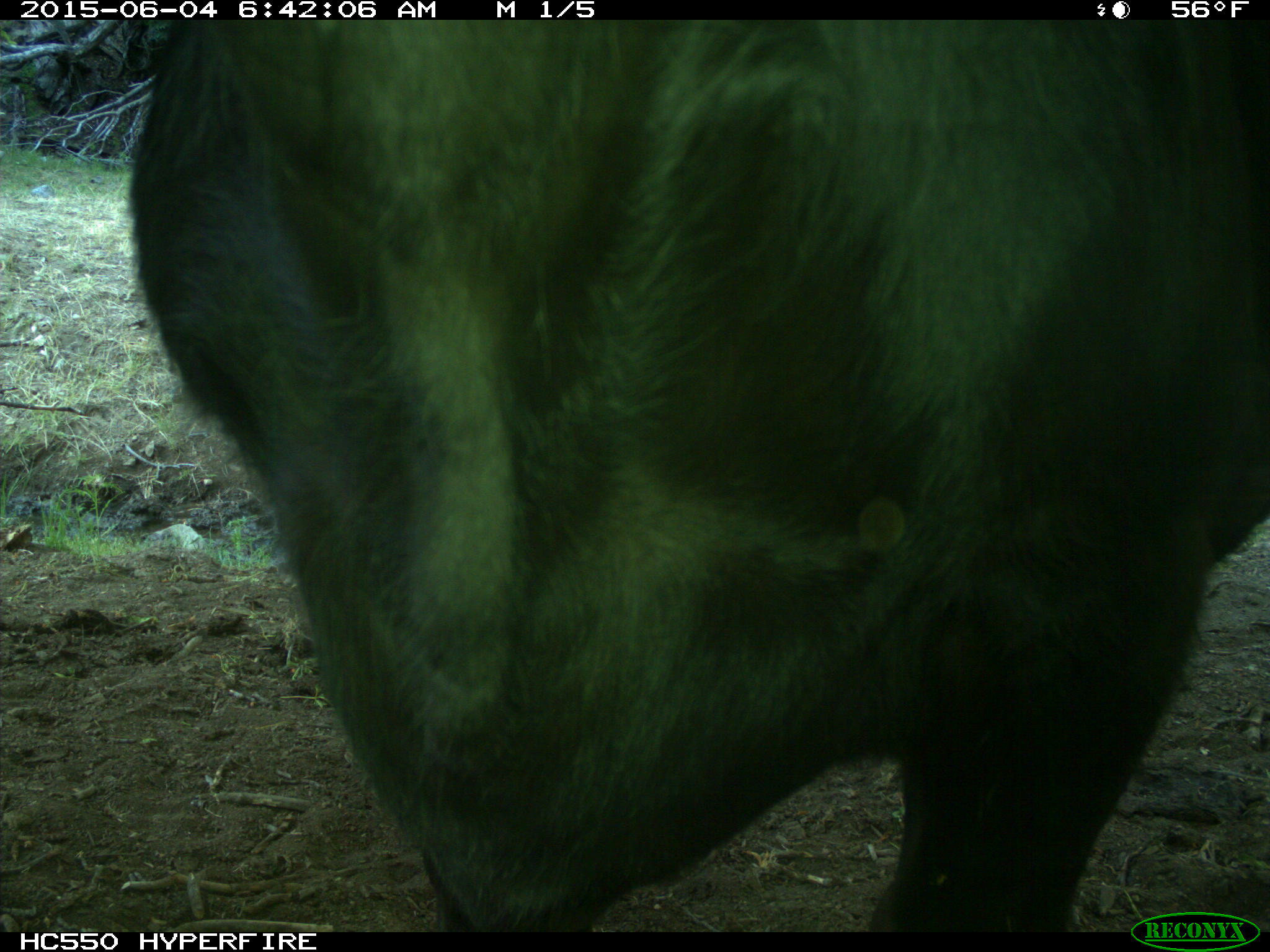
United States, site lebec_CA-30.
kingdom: Animalia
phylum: Chordata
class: Mammalia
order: Artiodactyla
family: Bovidae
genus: Bos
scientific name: Bos taurus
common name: domestic cow